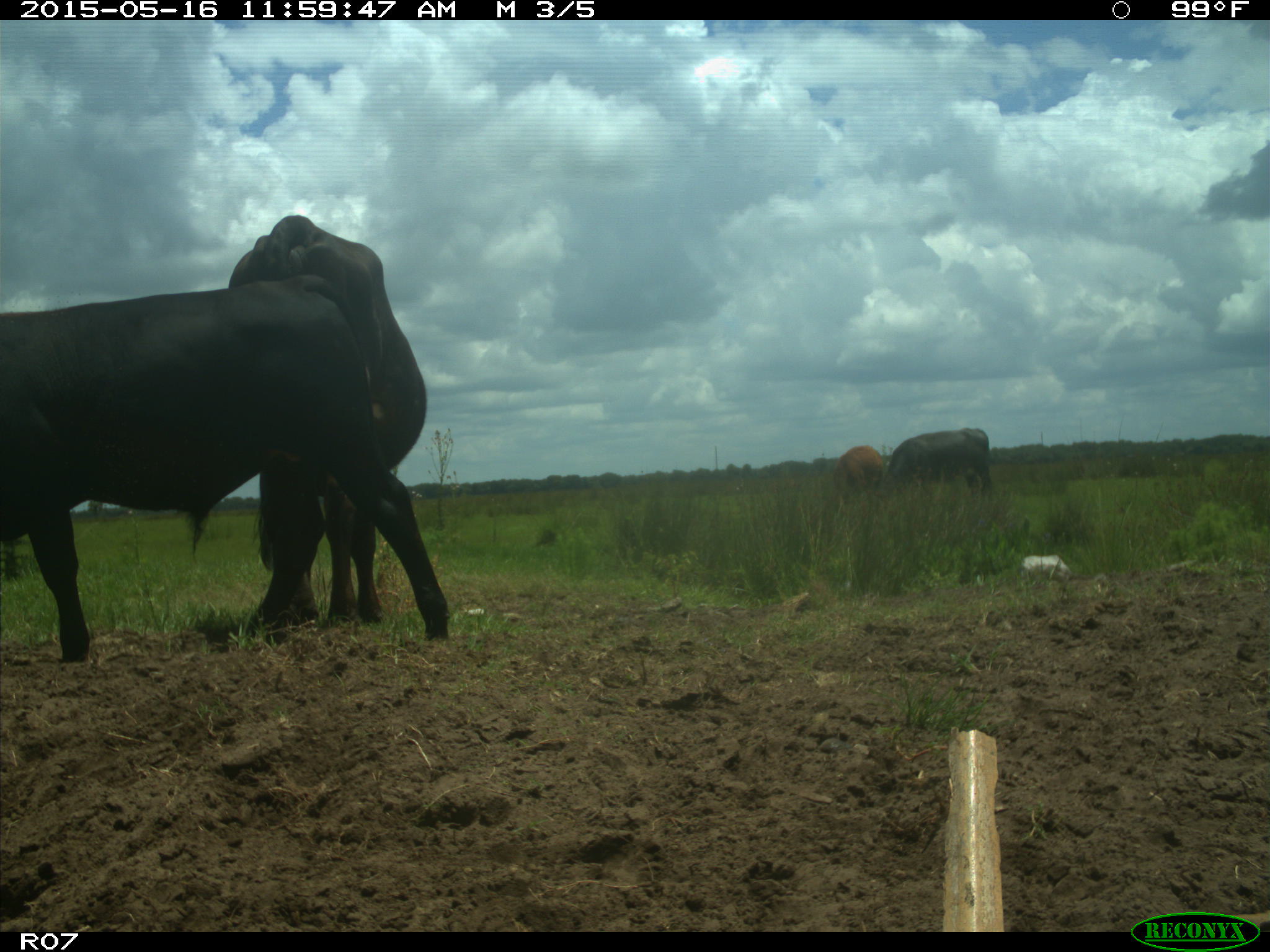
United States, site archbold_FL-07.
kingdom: Animalia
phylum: Chordata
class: Mammalia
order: Artiodactyla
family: Bovidae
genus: Bos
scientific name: Bos taurus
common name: domestic cow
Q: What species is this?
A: Bos taurus (domestic cow).